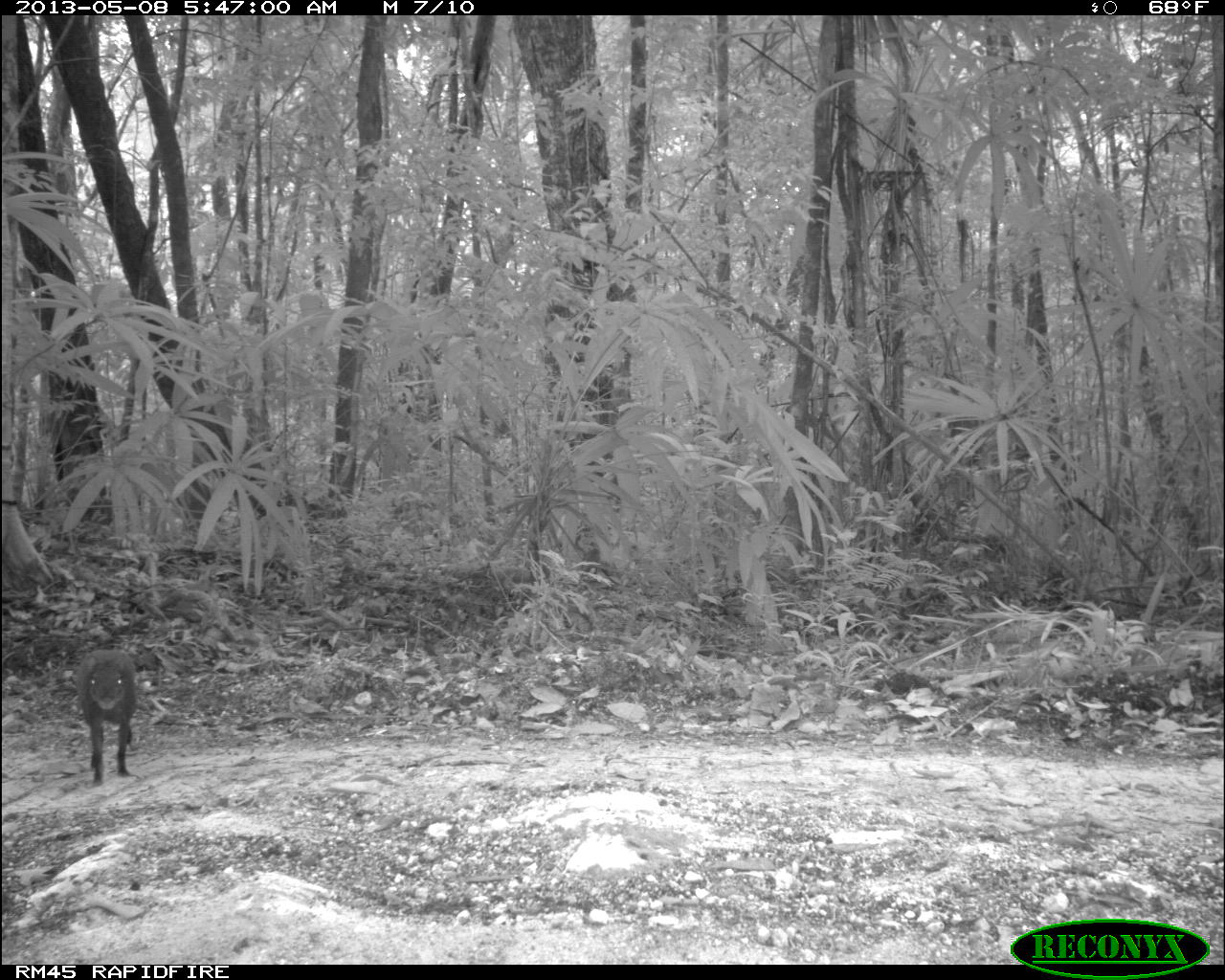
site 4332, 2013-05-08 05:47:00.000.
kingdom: Animalia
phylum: Chordata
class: Mammalia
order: Rodentia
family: Dasyproctidae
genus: Dasyprocta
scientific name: Dasyprocta punctata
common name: central american agouti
Dasyprocta punctata (central american agouti), count 1.